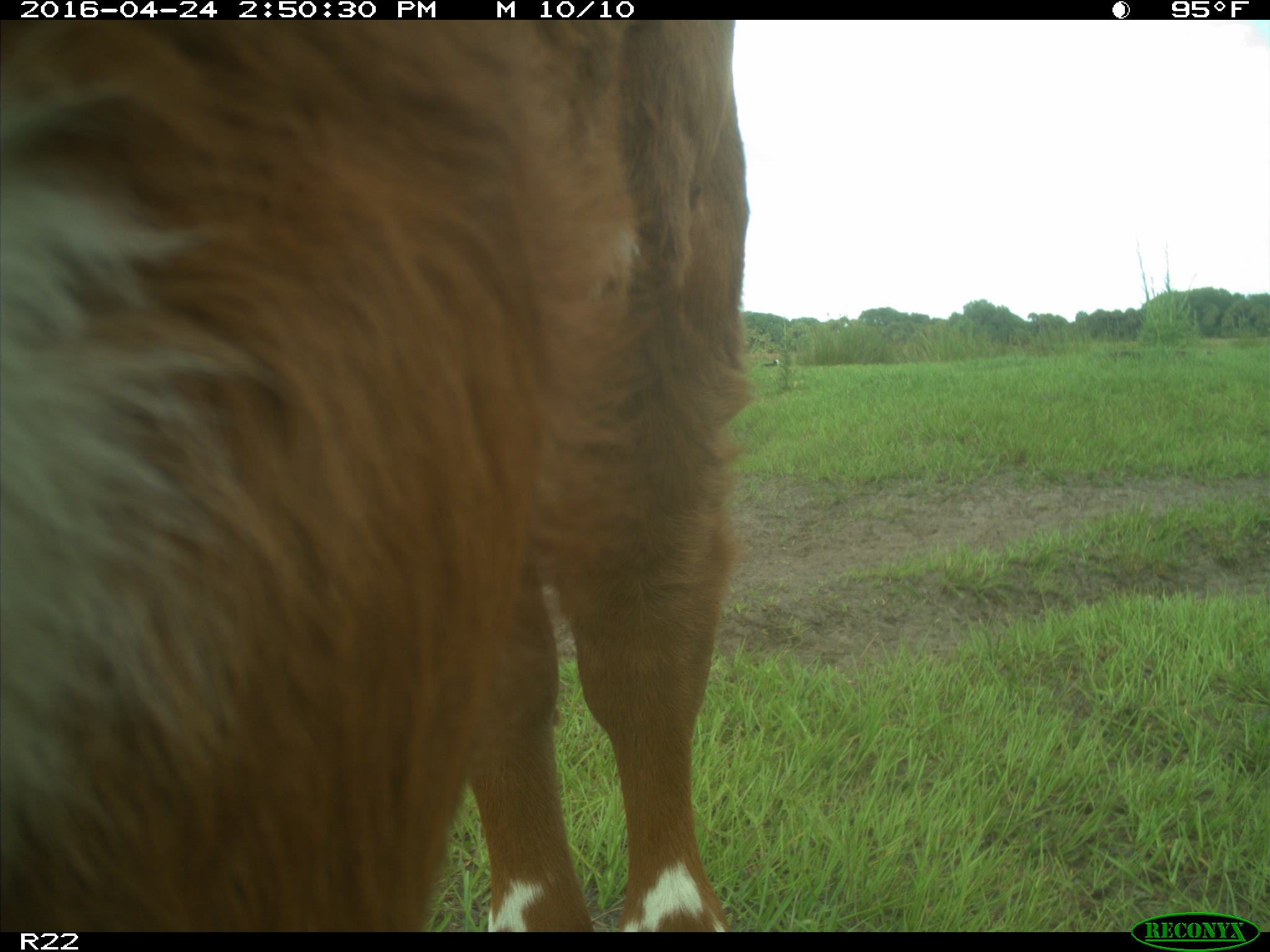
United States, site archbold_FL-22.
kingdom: Animalia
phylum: Chordata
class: Mammalia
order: Artiodactyla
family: Bovidae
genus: Bos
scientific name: Bos taurus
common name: domestic cow